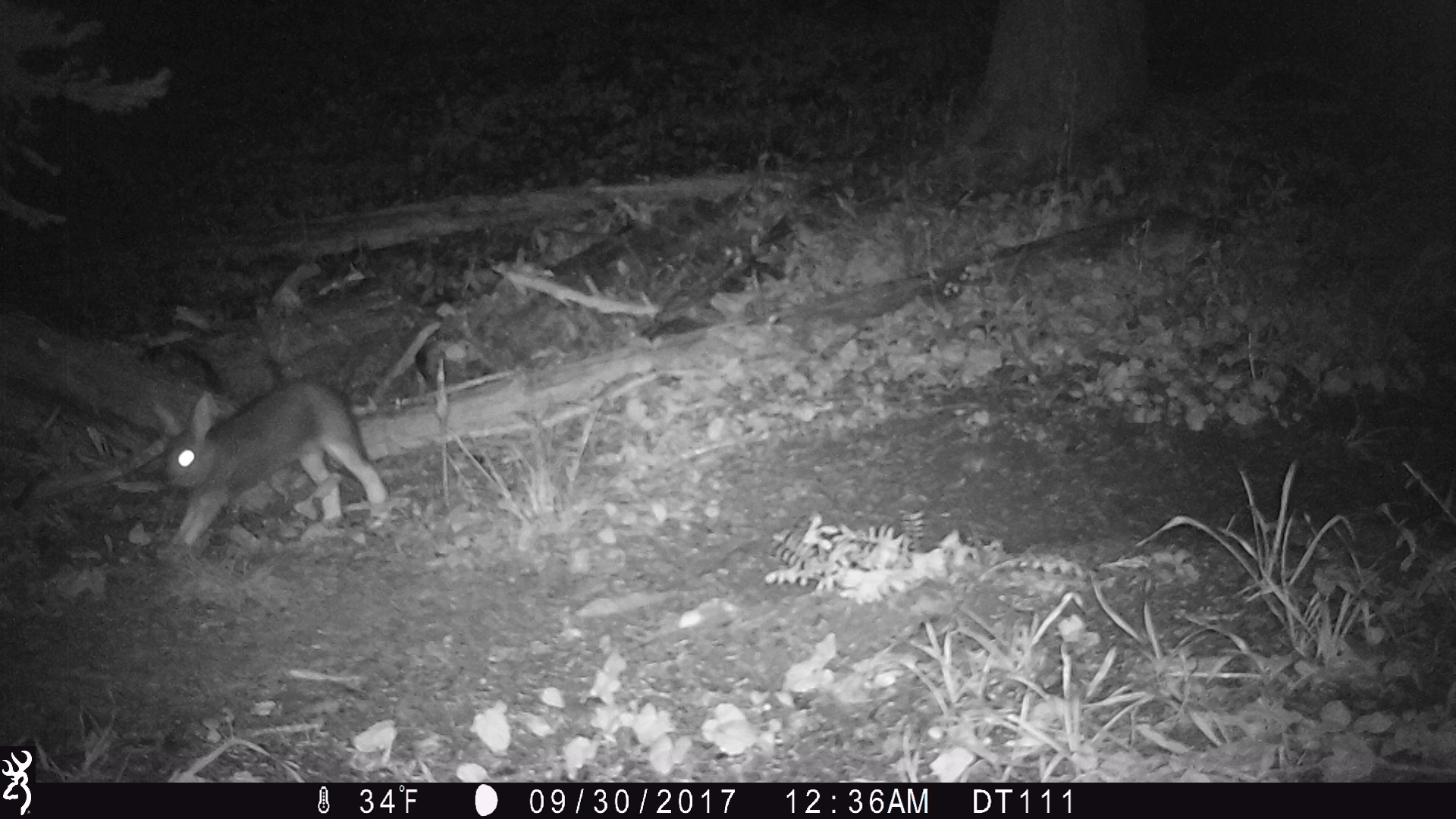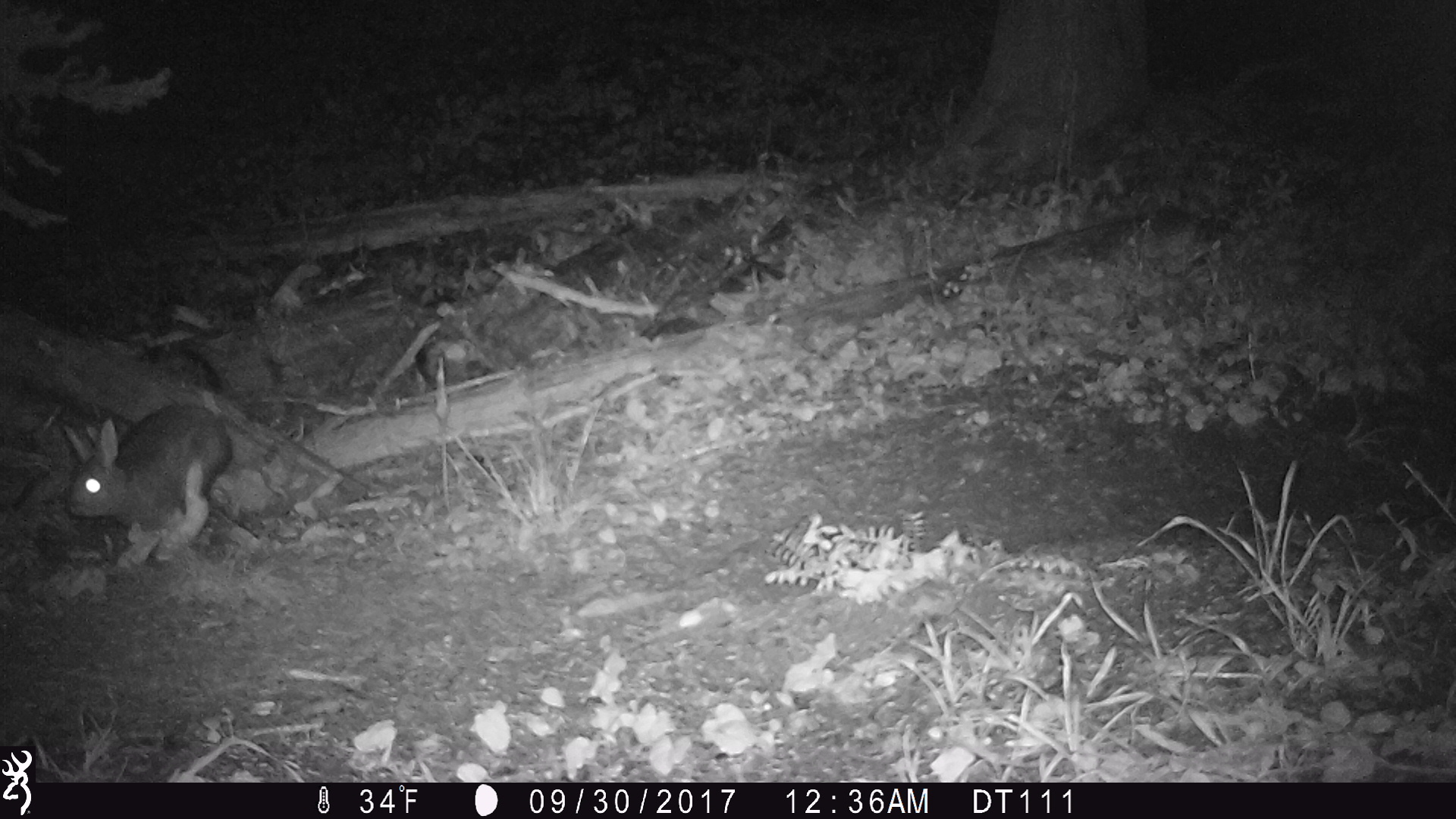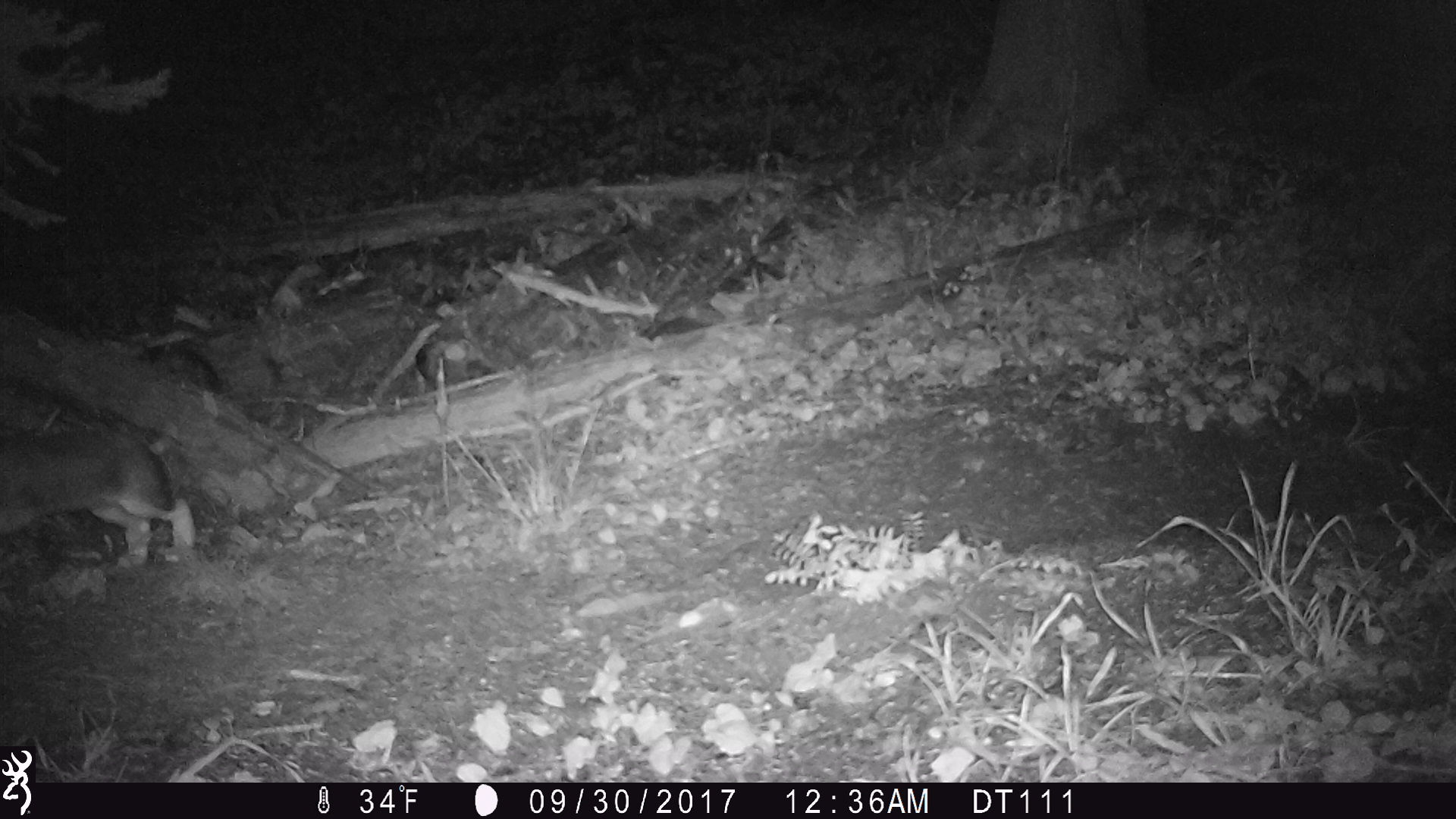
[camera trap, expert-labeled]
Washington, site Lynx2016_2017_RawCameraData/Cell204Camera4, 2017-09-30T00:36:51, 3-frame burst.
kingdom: Animalia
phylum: Chordata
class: Mammalia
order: Lagomorpha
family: Leporidae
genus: Lepus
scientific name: Lepus americanus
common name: snowshoe hare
Lepus americanus (snowshoe hare). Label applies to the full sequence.